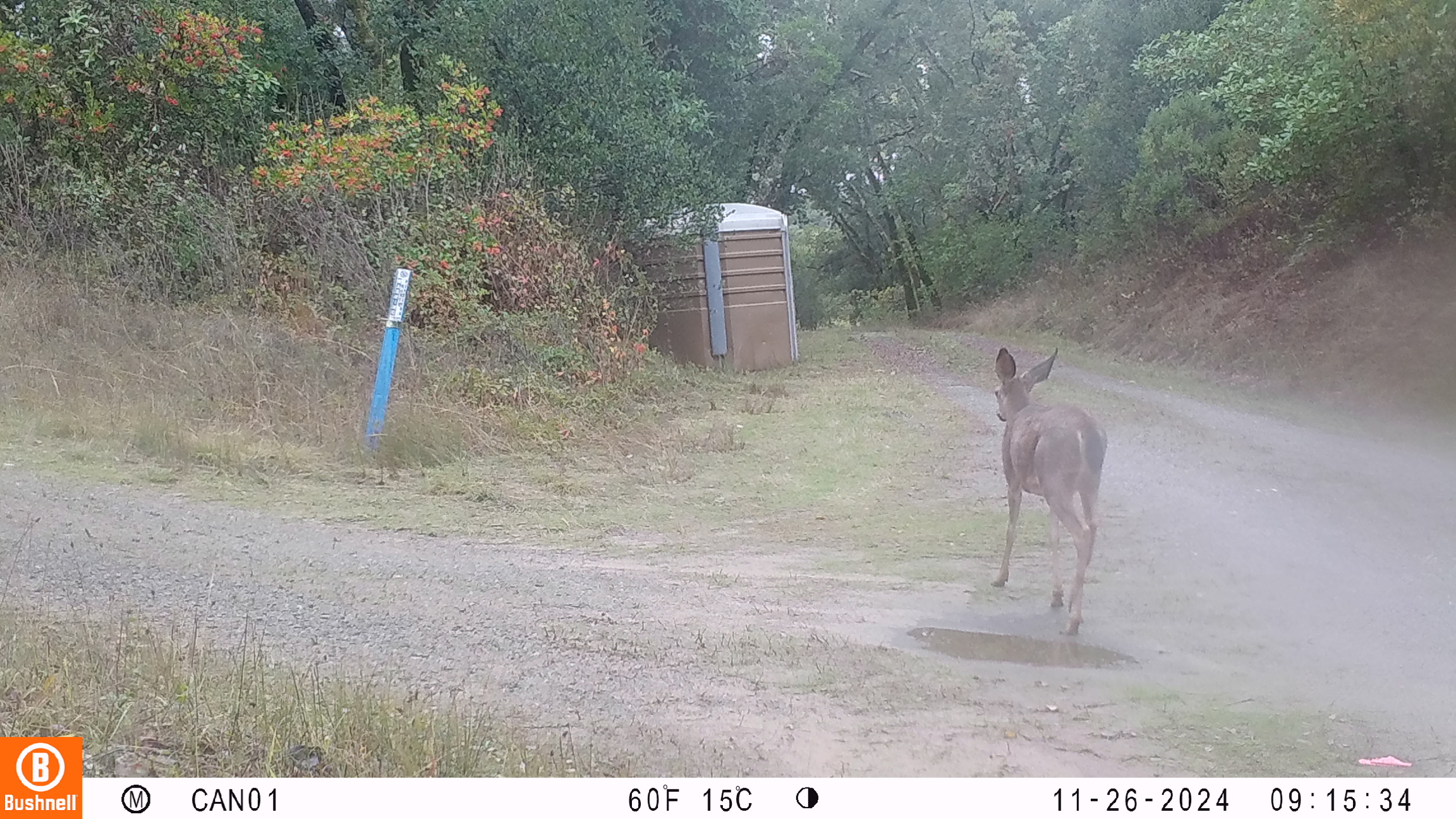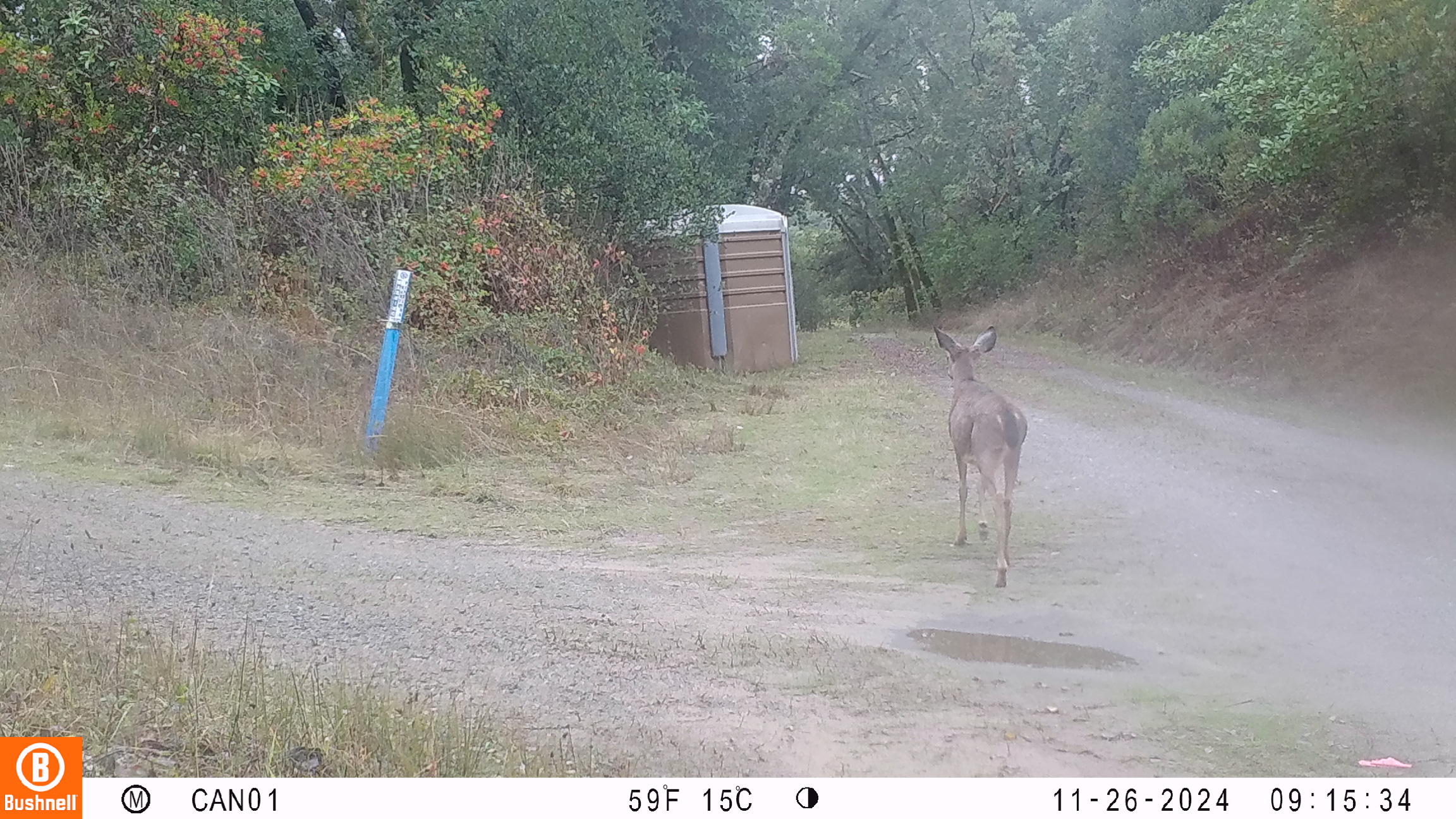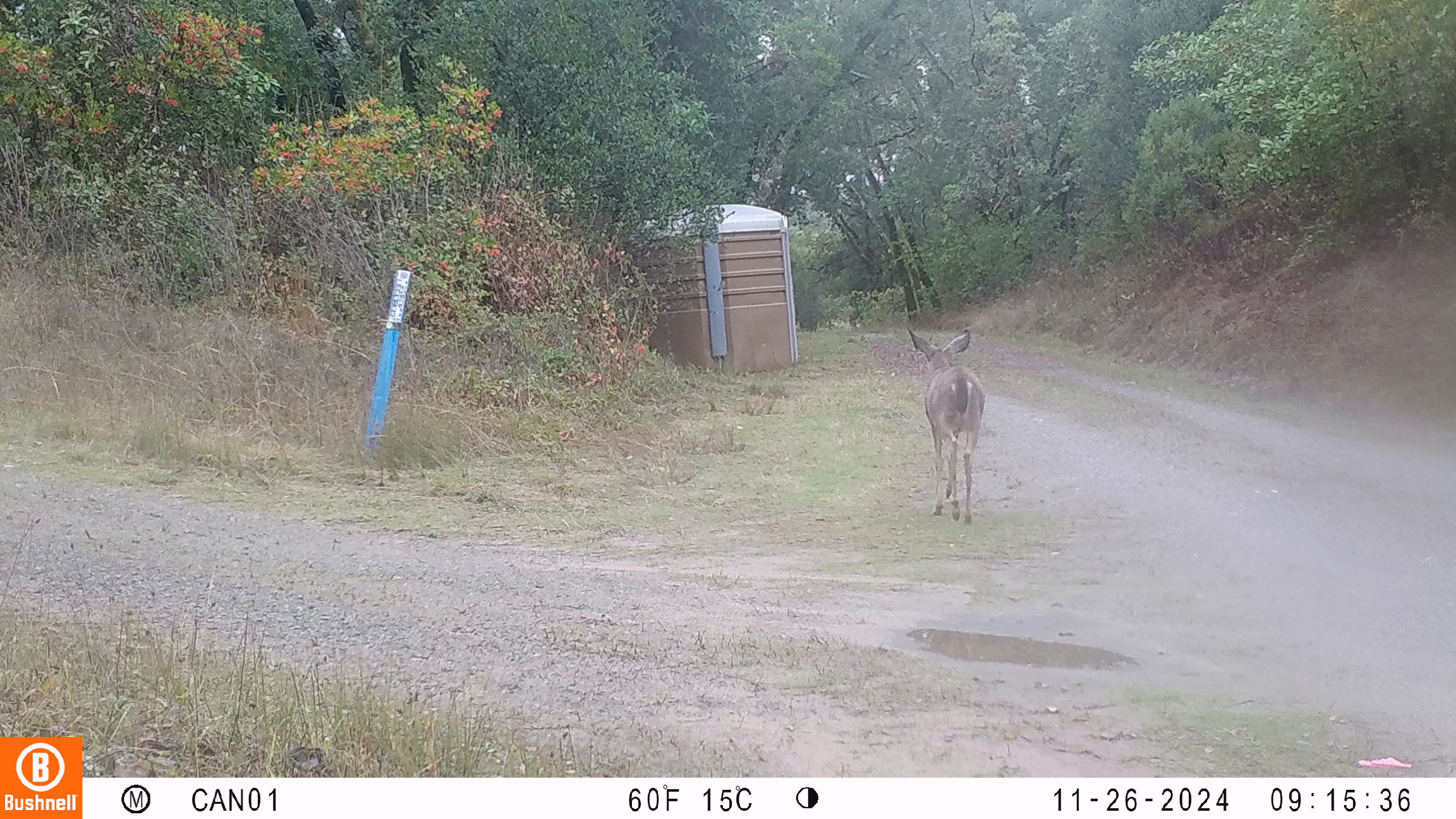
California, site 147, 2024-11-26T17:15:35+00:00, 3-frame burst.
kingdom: Animalia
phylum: Chordata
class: Mammalia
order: Artiodactyla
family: Cervidae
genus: Odocoileus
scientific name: Odocoileus hemionus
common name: mule deer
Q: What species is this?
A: Mule deer (Odocoileus hemionus).